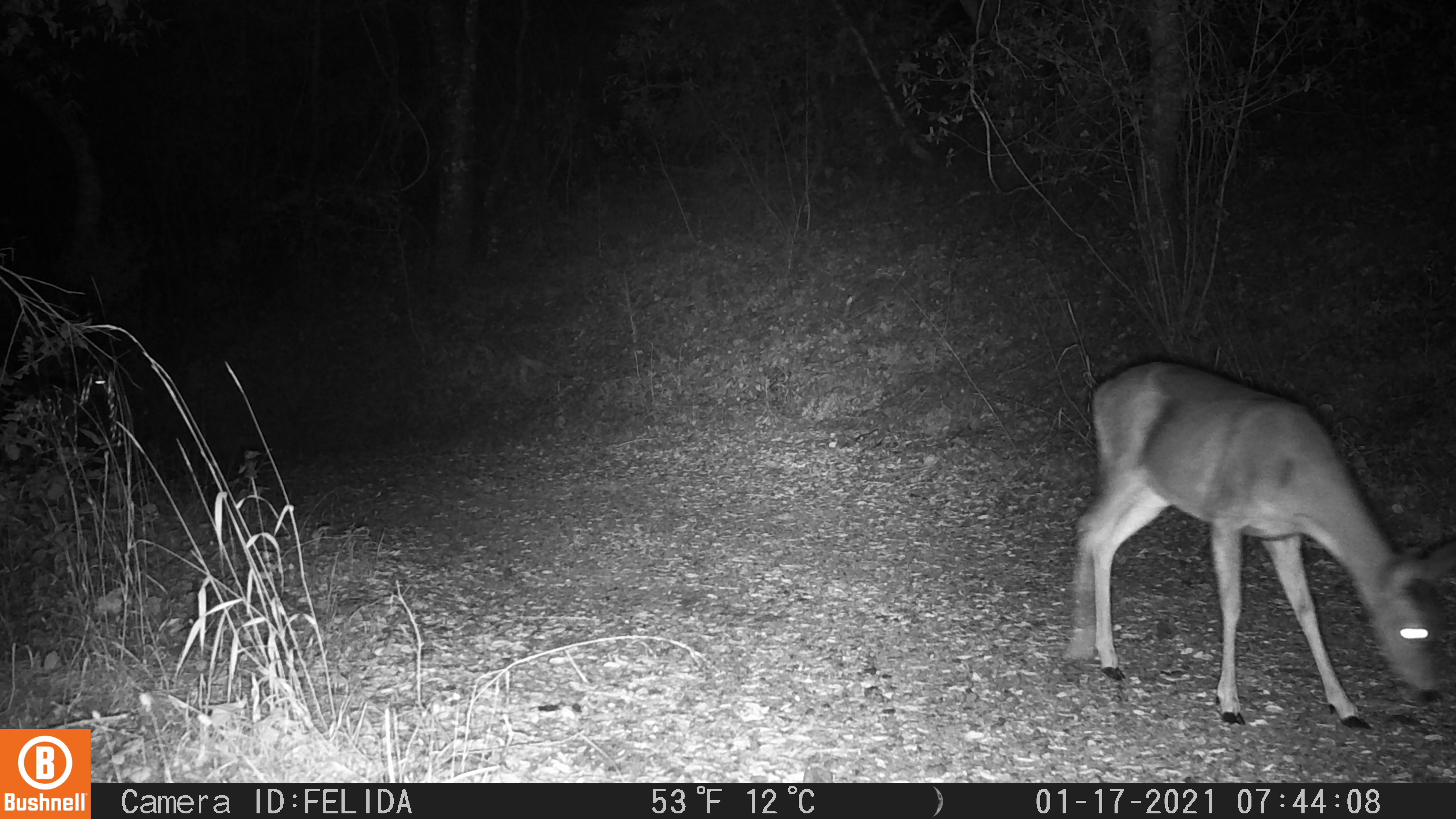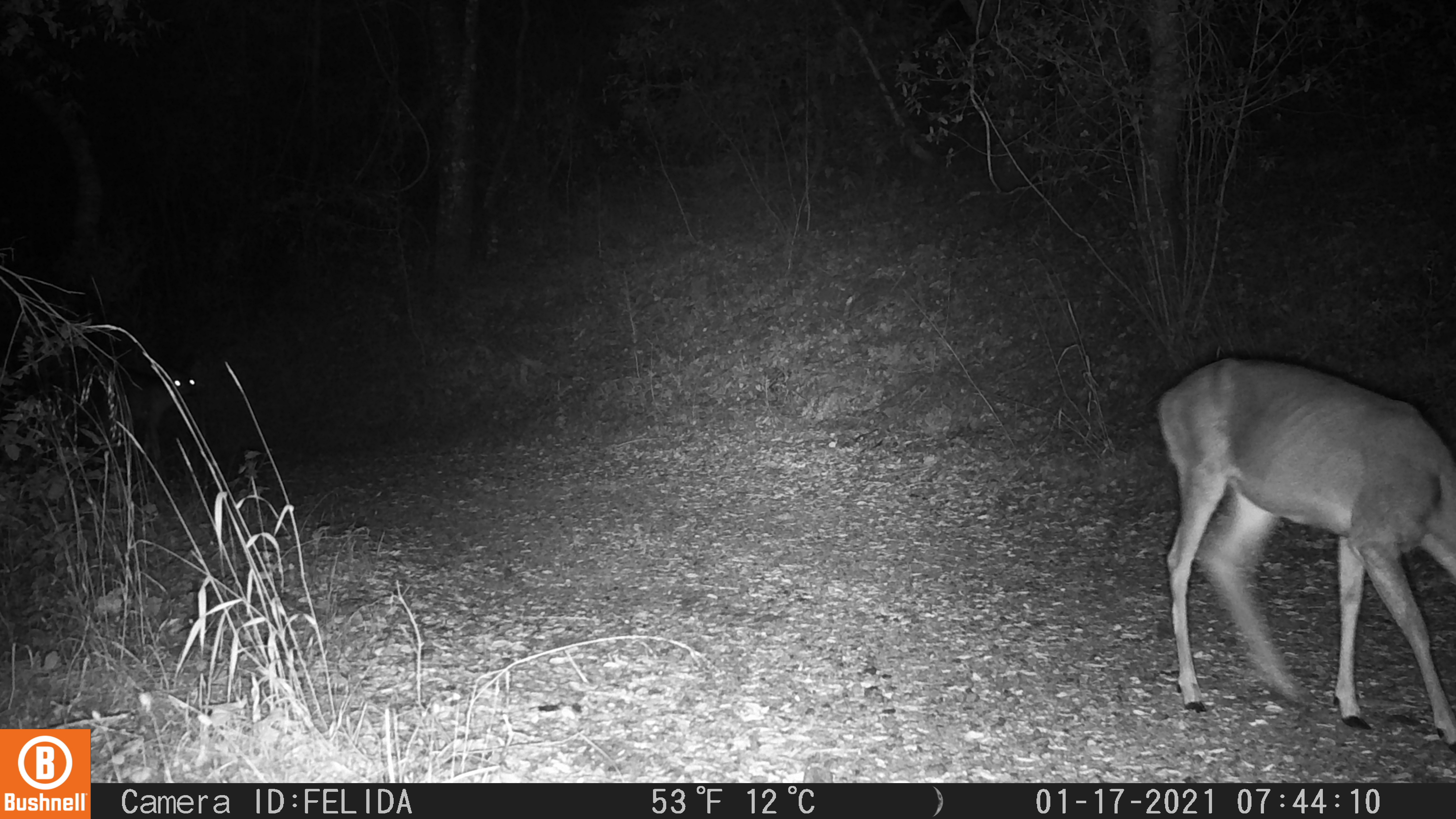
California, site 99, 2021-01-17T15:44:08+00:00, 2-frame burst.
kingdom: Animalia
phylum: Chordata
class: Mammalia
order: Artiodactyla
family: Cervidae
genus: Odocoileus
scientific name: Odocoileus hemionus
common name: mule deer